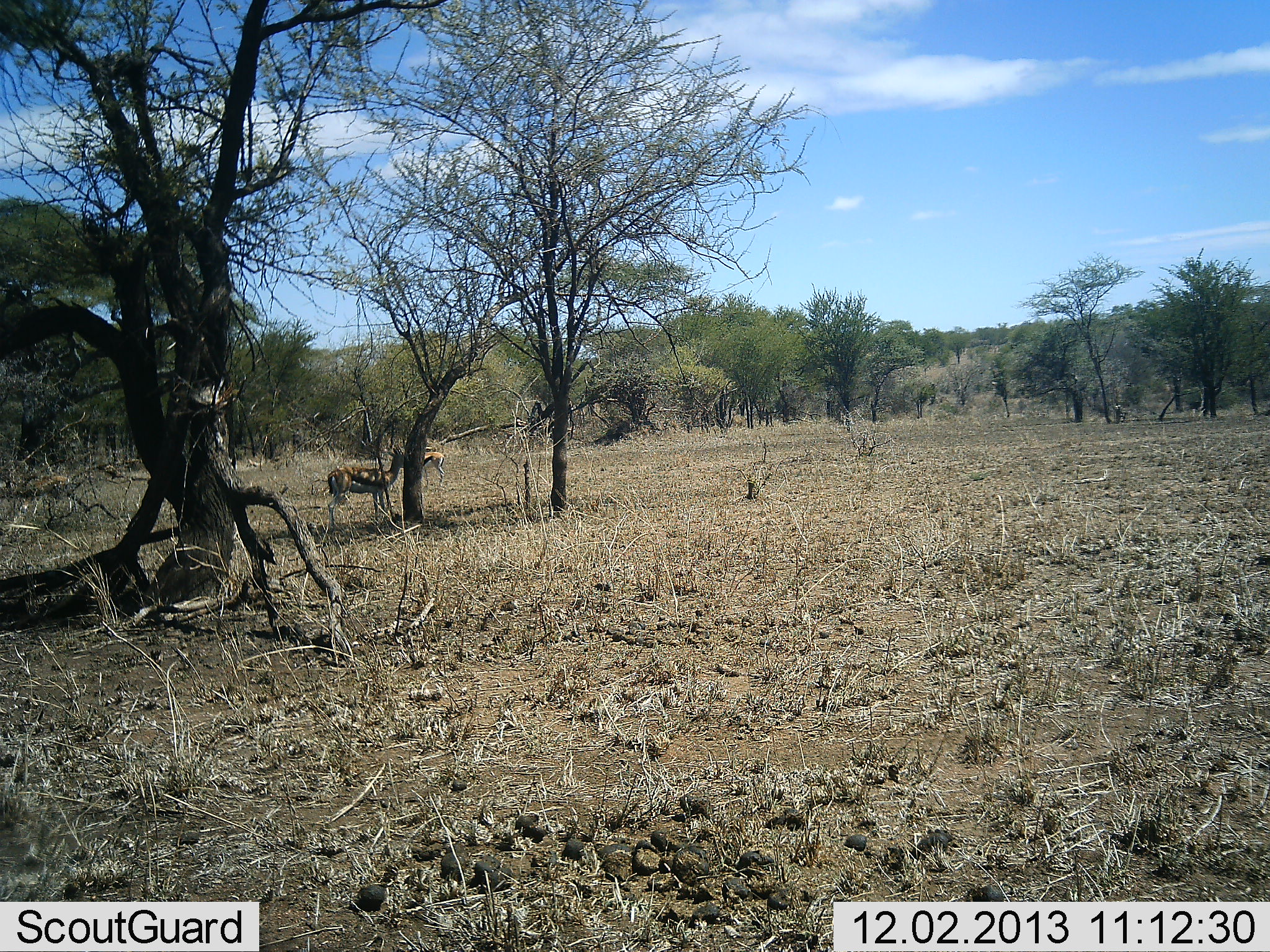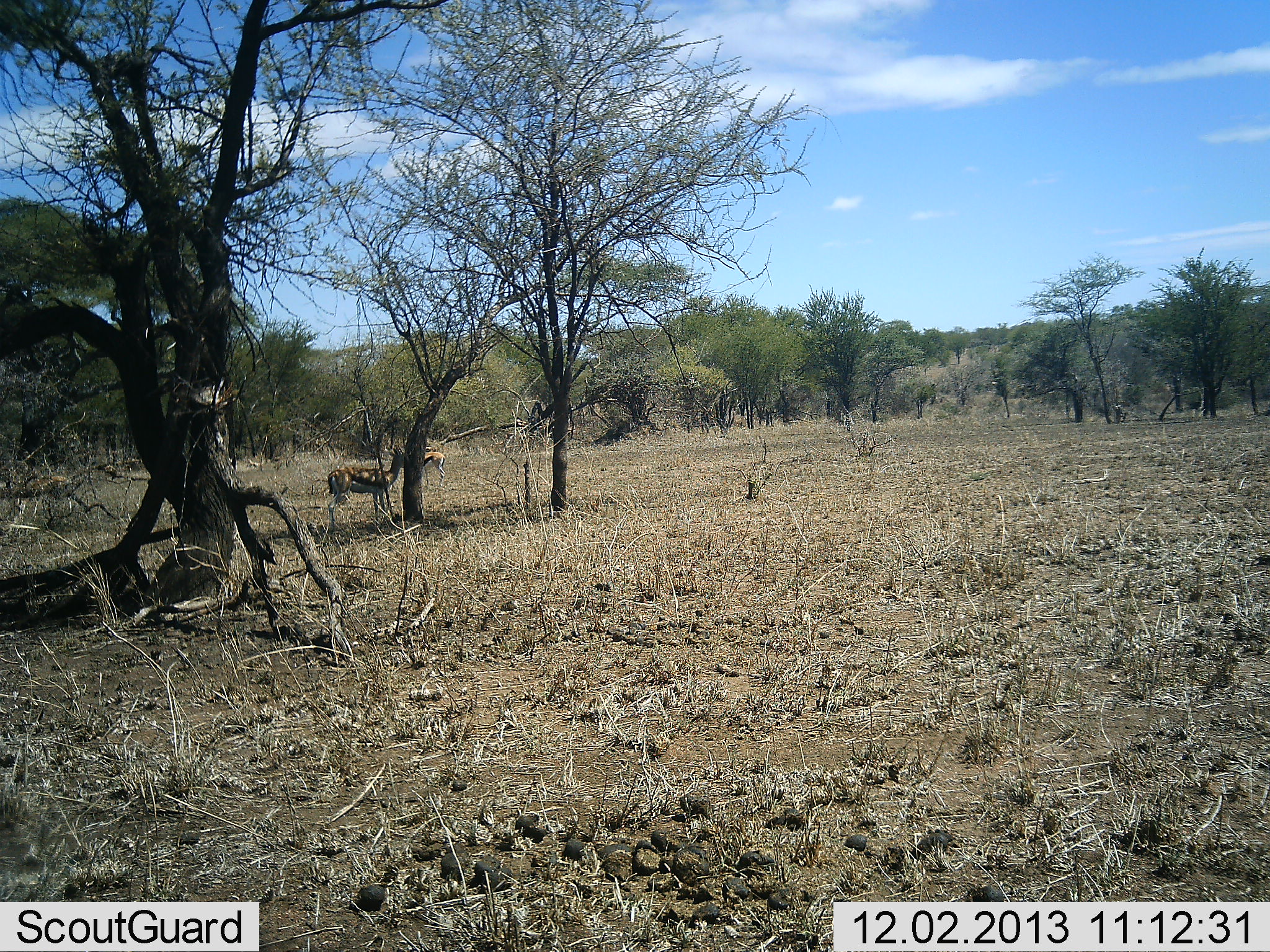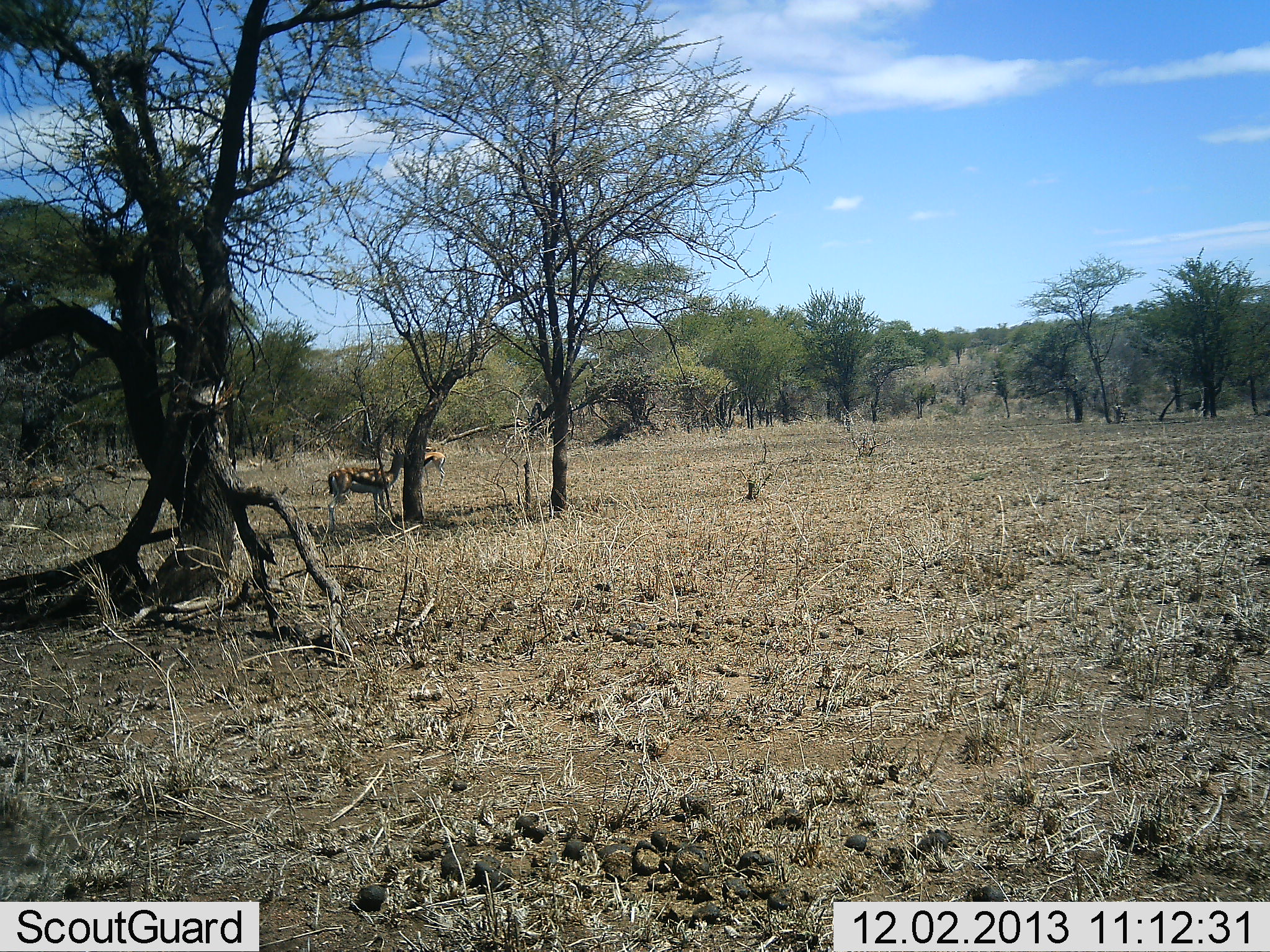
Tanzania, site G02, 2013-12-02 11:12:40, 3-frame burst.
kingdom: Animalia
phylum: Chordata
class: Mammalia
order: Artiodactyla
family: Bovidae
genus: Eudorcas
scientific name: Eudorcas thomsonii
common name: thomson's gazelle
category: gazellethomsons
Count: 2.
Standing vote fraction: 100%.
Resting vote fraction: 0%.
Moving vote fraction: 0%.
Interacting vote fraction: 0%.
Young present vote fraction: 0%.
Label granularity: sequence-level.